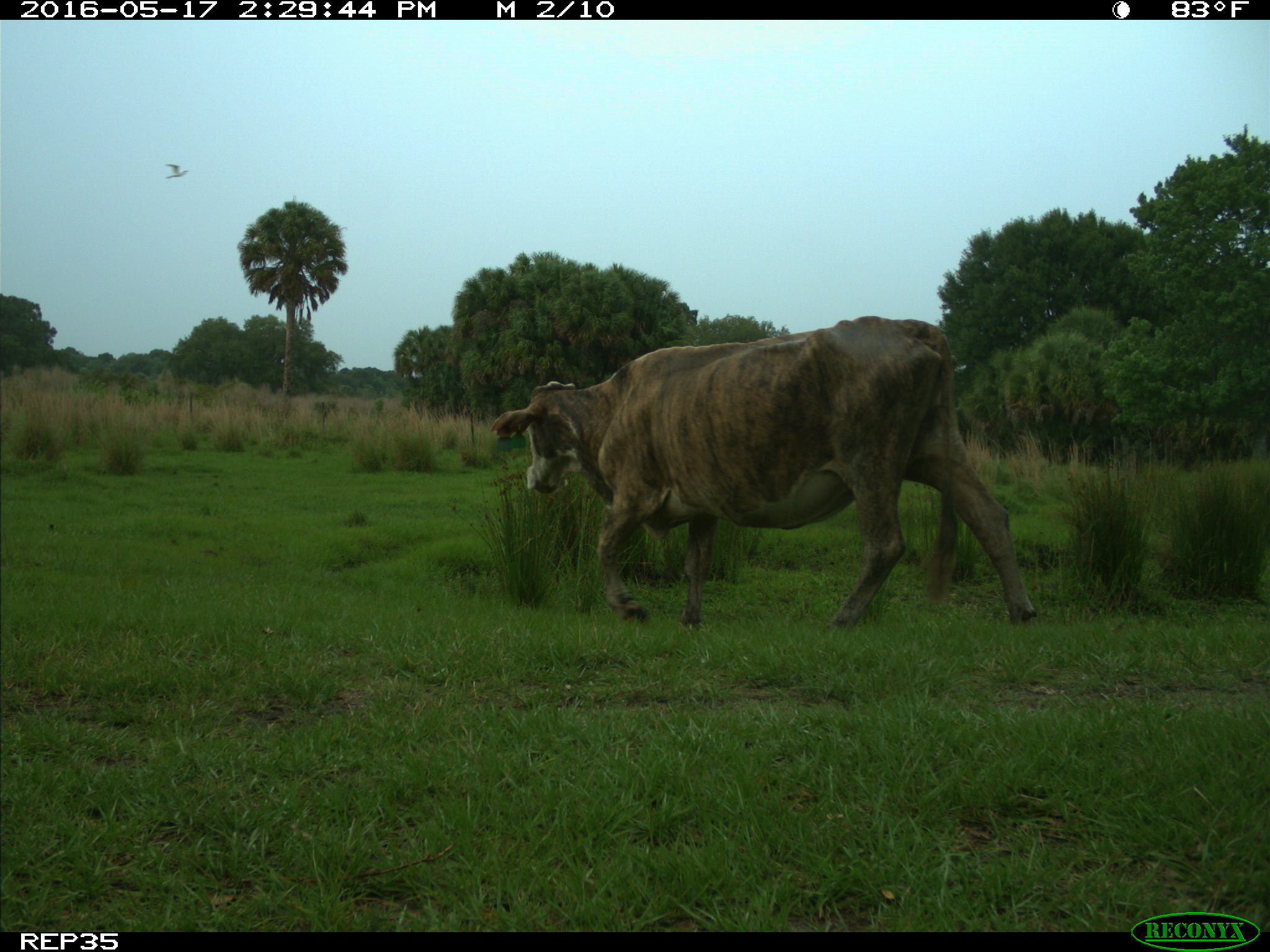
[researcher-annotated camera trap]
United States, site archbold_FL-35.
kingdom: Animalia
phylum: Chordata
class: Mammalia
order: Artiodactyla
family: Bovidae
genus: Bos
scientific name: Bos taurus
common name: domestic cow